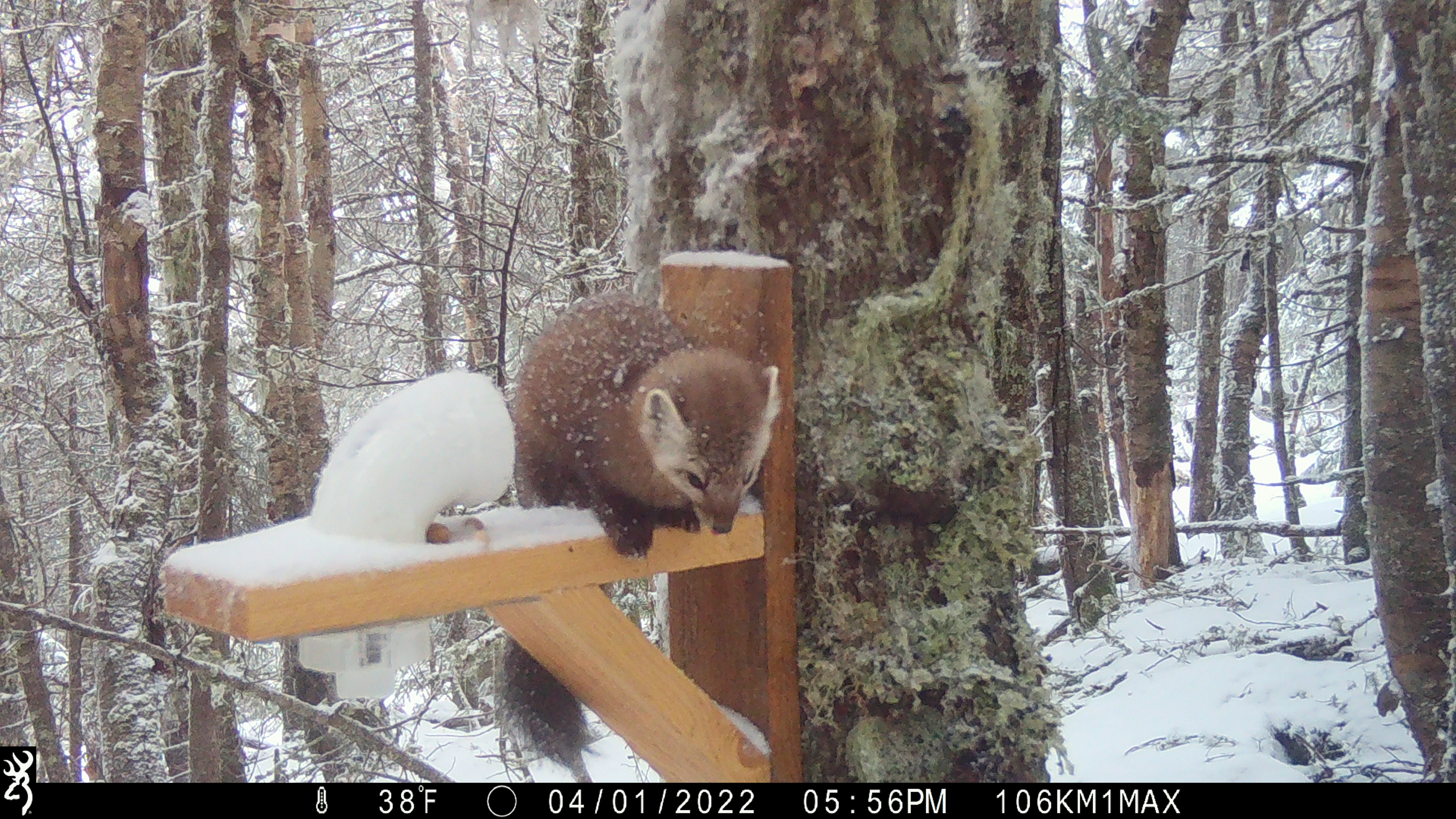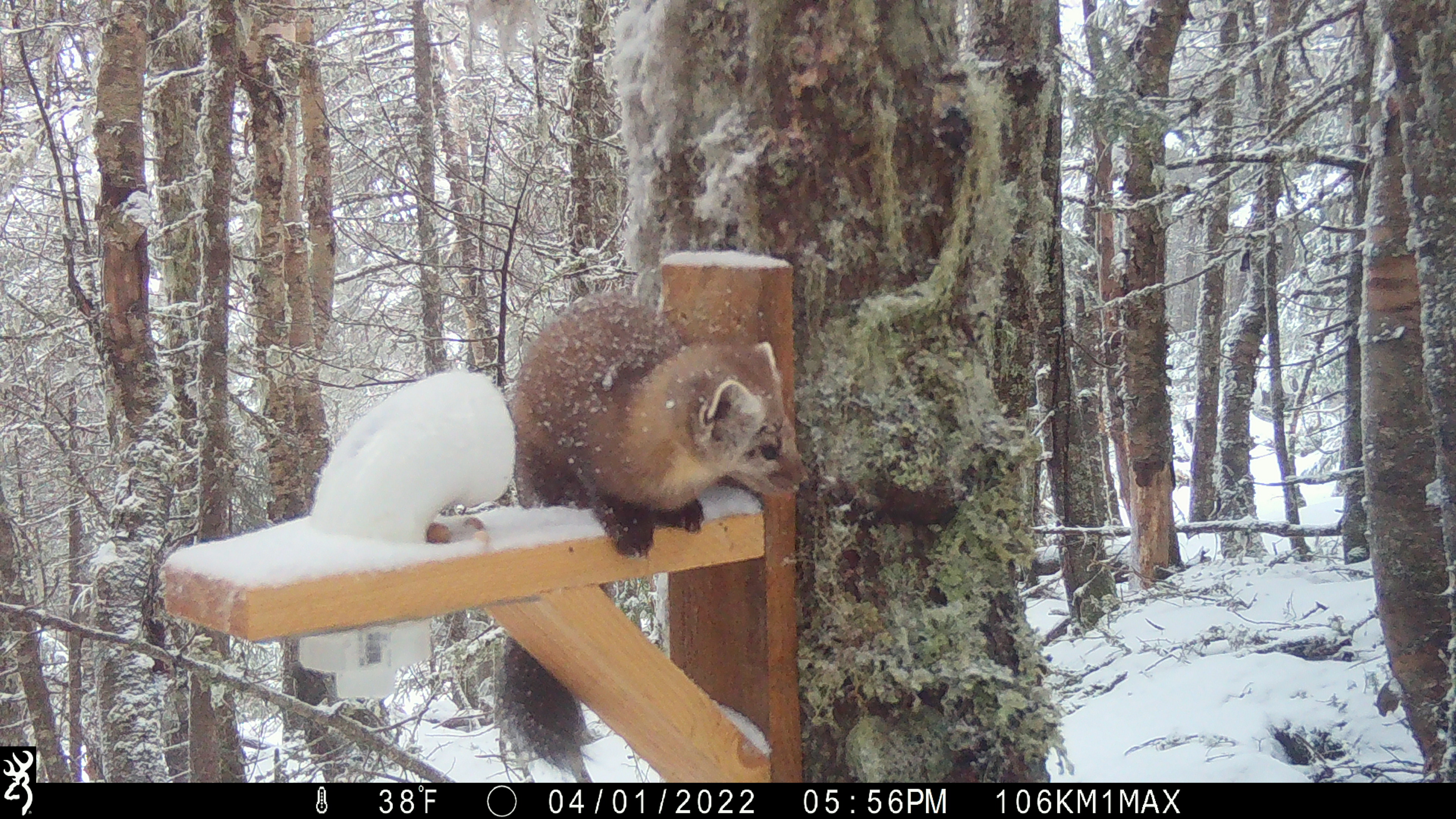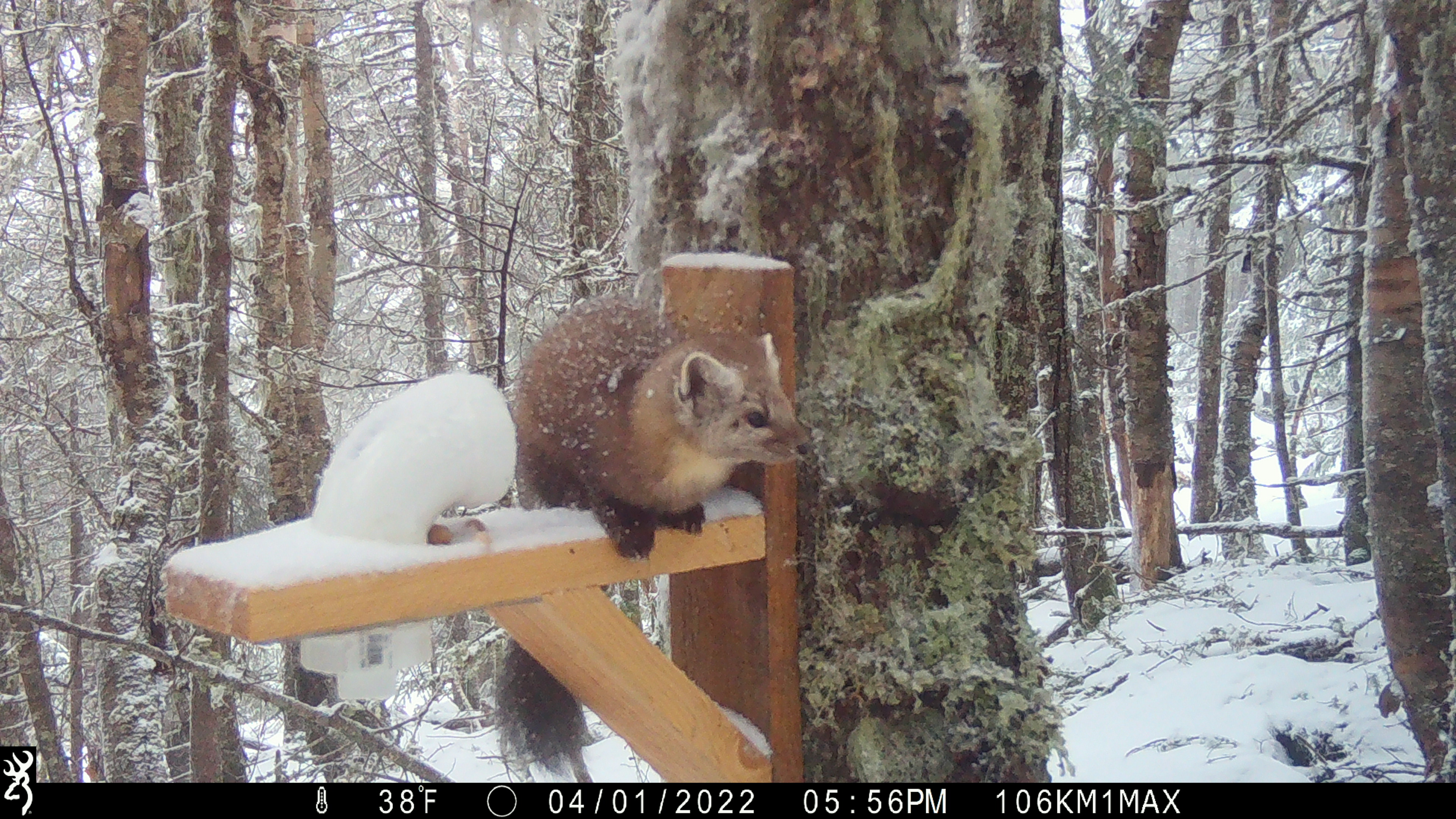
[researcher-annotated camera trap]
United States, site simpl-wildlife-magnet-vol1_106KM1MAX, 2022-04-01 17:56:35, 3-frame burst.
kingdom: Animalia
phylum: Chordata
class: Mammalia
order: Carnivora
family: Mustelidae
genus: Martes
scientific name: Martes americana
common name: american marten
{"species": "american marten (Martes americana)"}